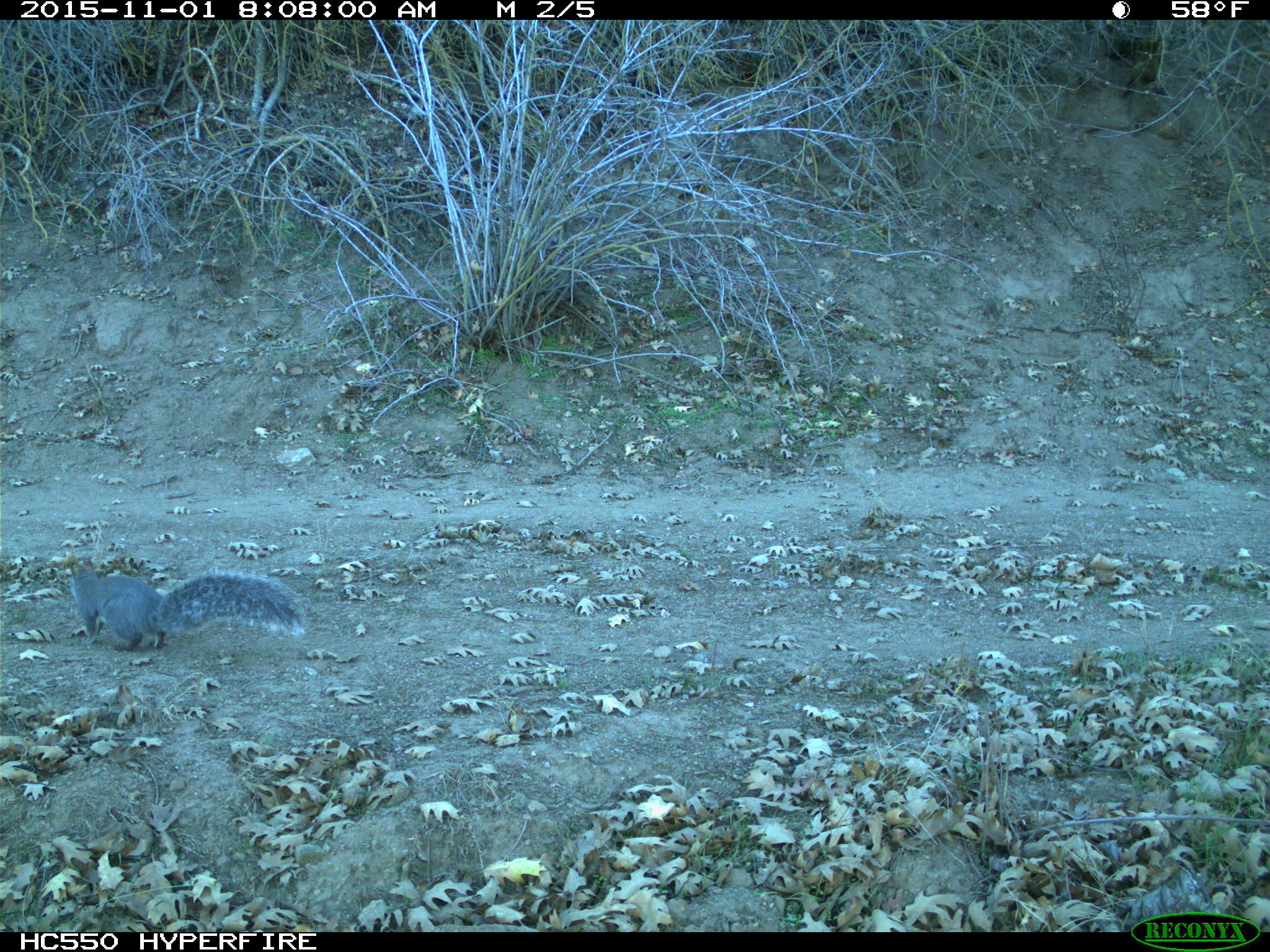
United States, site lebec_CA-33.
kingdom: Animalia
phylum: Chordata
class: Mammalia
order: Rodentia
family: Sciuridae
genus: Sciurus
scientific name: Sciurus carolinensis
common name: eastern gray squirrel